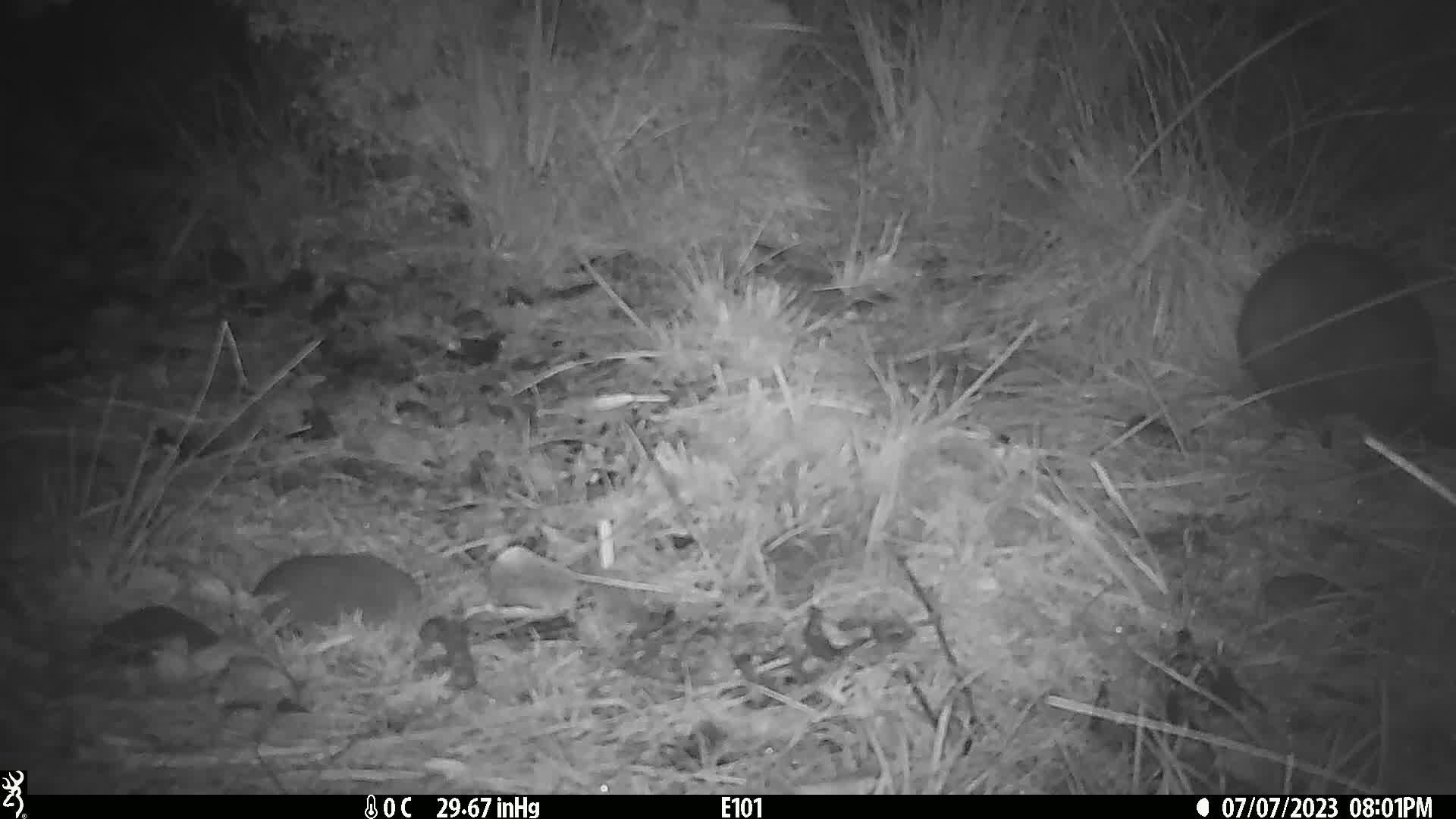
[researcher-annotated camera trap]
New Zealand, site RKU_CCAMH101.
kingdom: Animalia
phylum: Chordata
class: Mammalia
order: Diprotodontia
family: Phalangeridae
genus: Trichosurus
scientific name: Trichosurus vulpecula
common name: common brushtail possum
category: possum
Possum (common brushtail possum) (Trichosurus vulpecula).